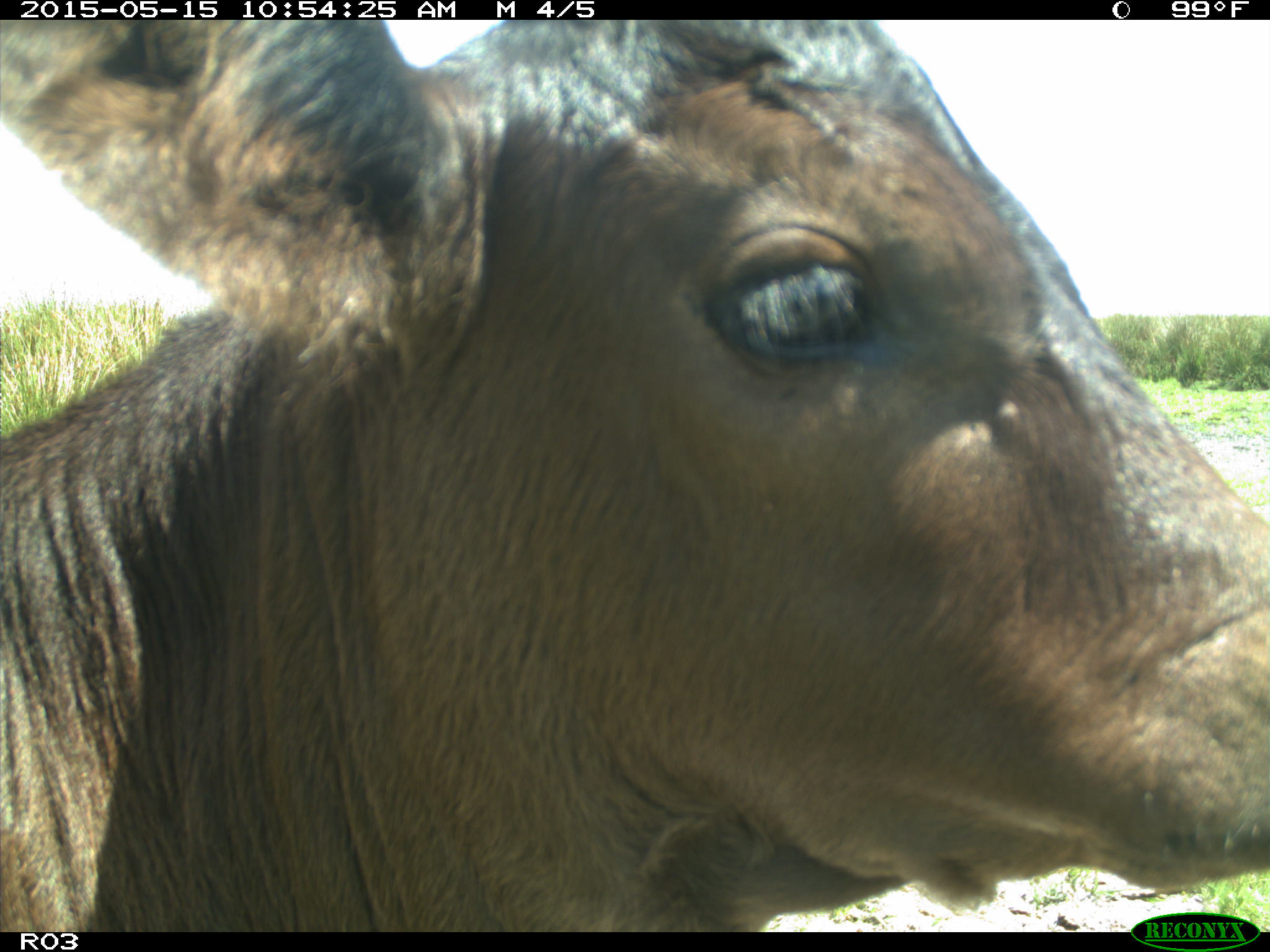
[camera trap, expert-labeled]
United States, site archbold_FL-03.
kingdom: Animalia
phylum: Chordata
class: Mammalia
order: Artiodactyla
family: Bovidae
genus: Bos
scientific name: Bos taurus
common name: domestic cow